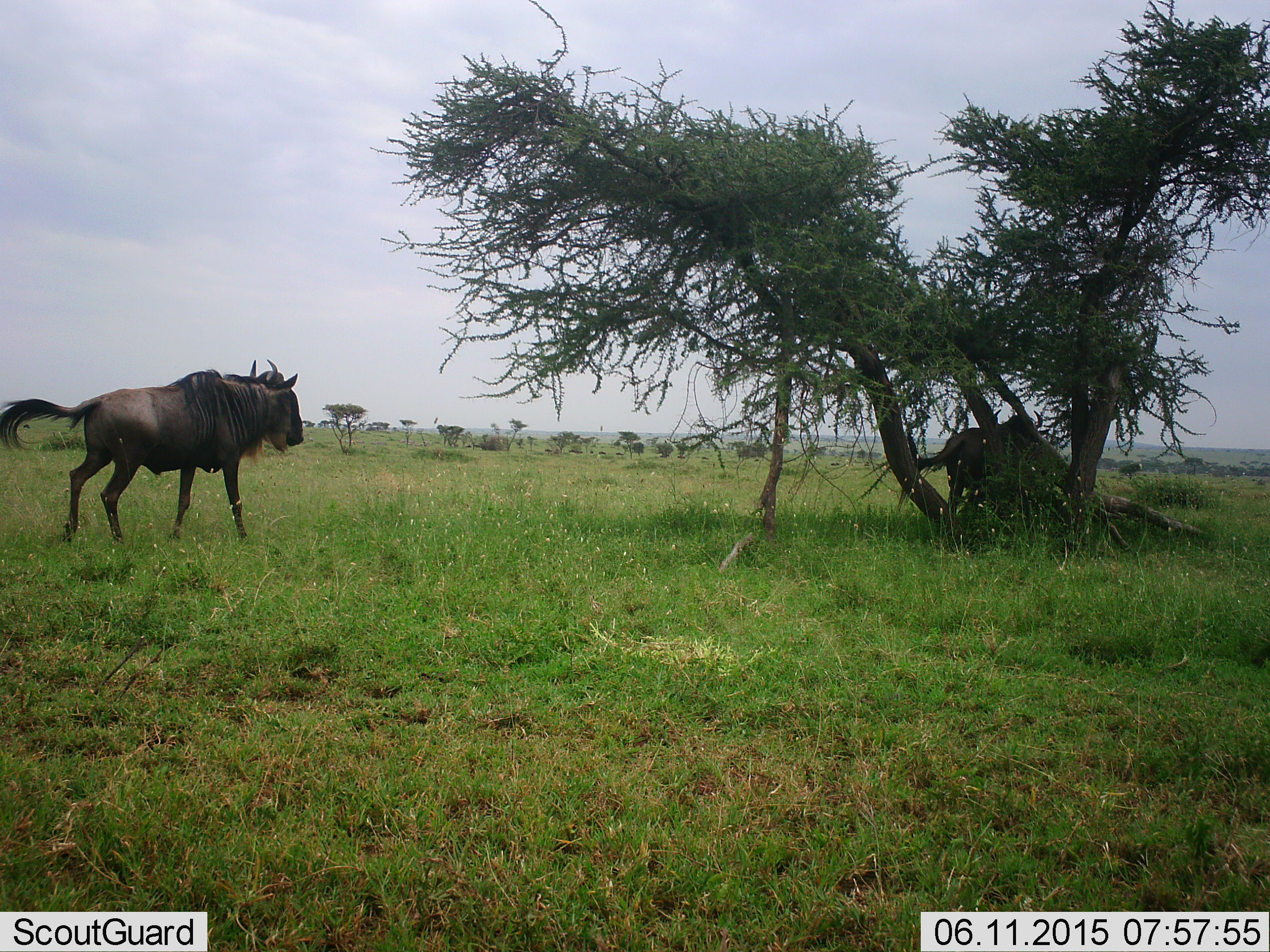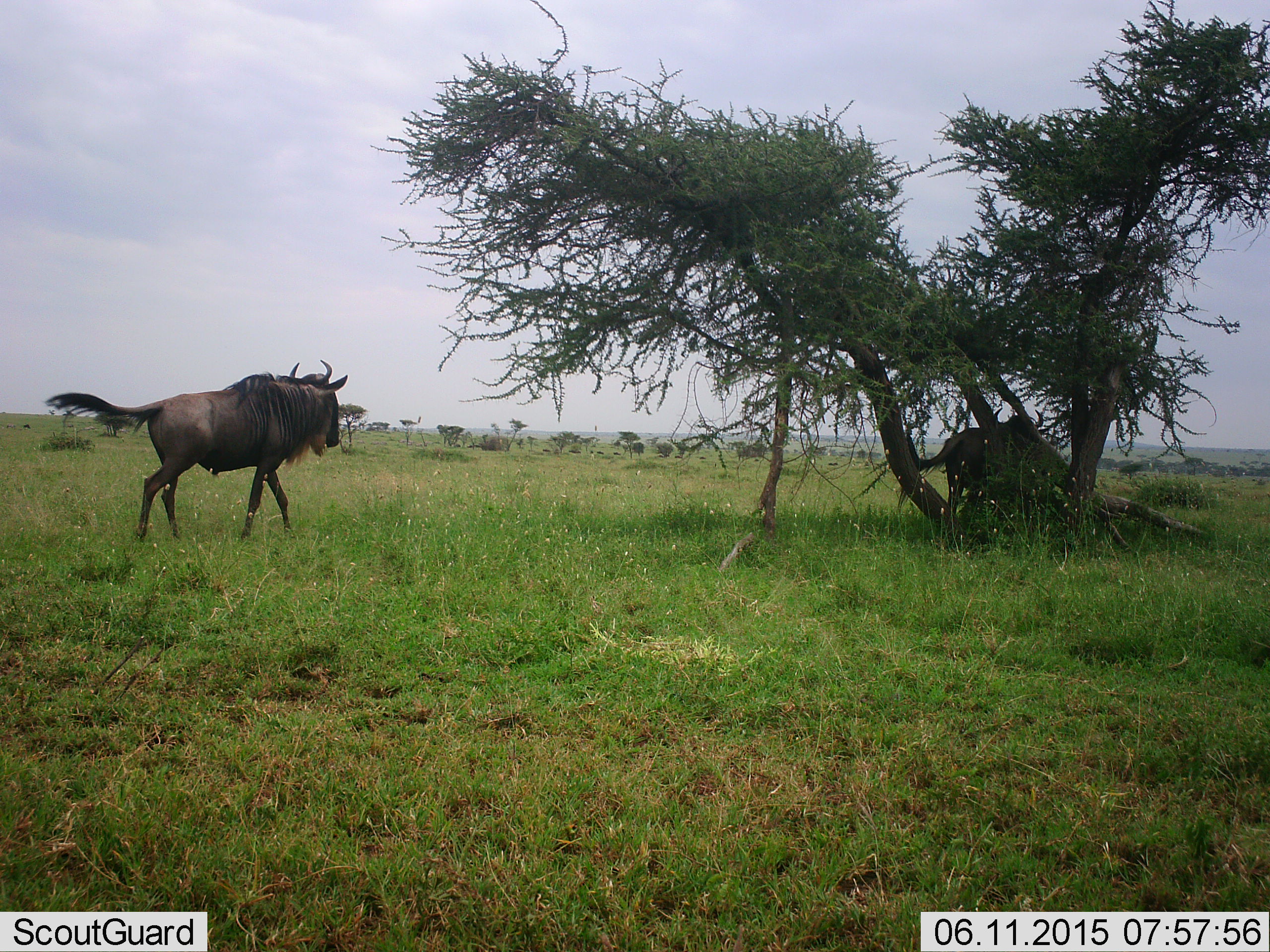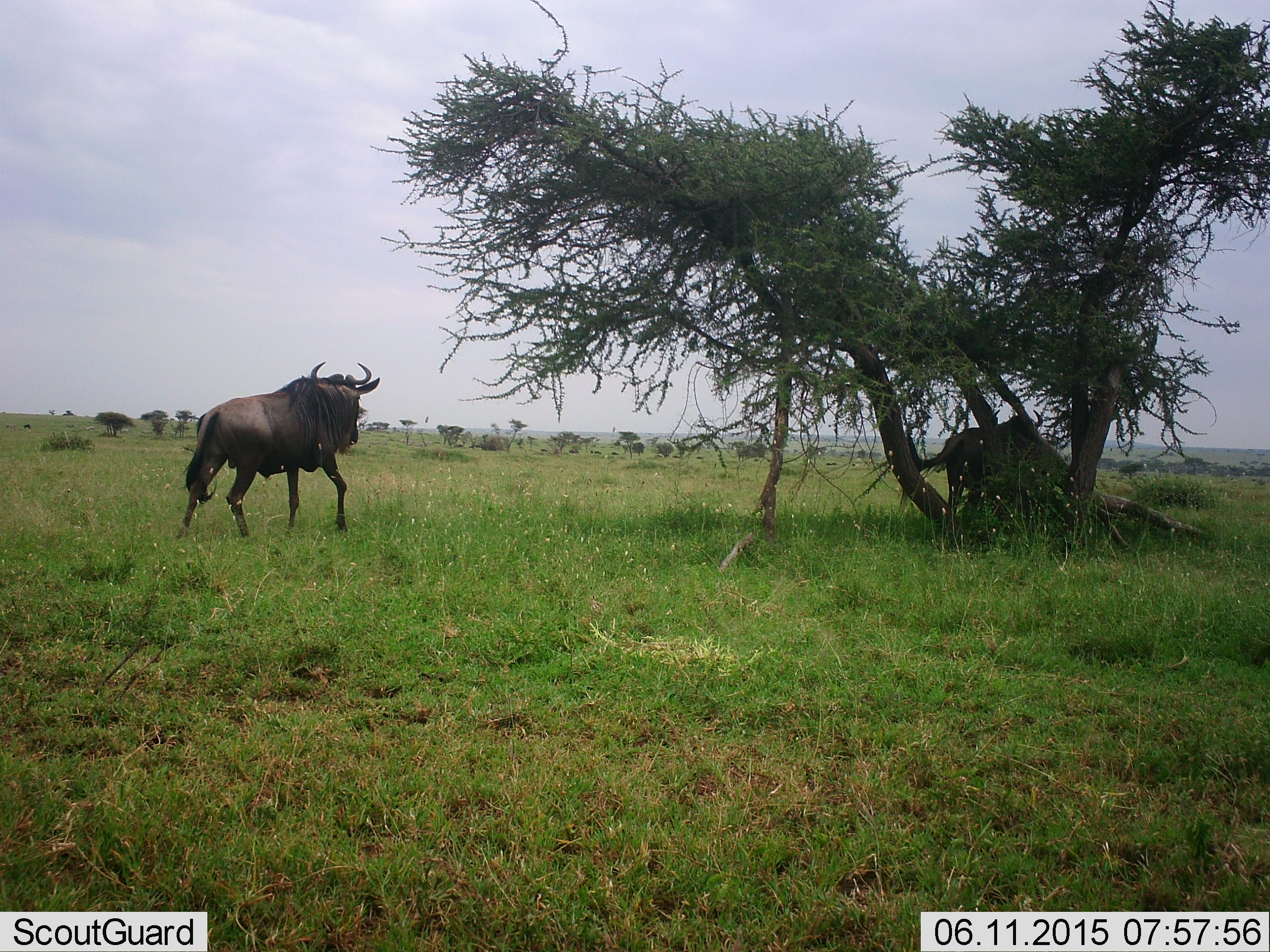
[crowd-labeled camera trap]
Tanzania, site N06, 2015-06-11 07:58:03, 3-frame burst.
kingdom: Animalia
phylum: Chordata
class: Mammalia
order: Artiodactyla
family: Bovidae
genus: Connochaetes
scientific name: Connochaetes taurinus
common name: blue wildebeest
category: wildebeest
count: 2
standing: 70%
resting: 0%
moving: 100%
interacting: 0%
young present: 0%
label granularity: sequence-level